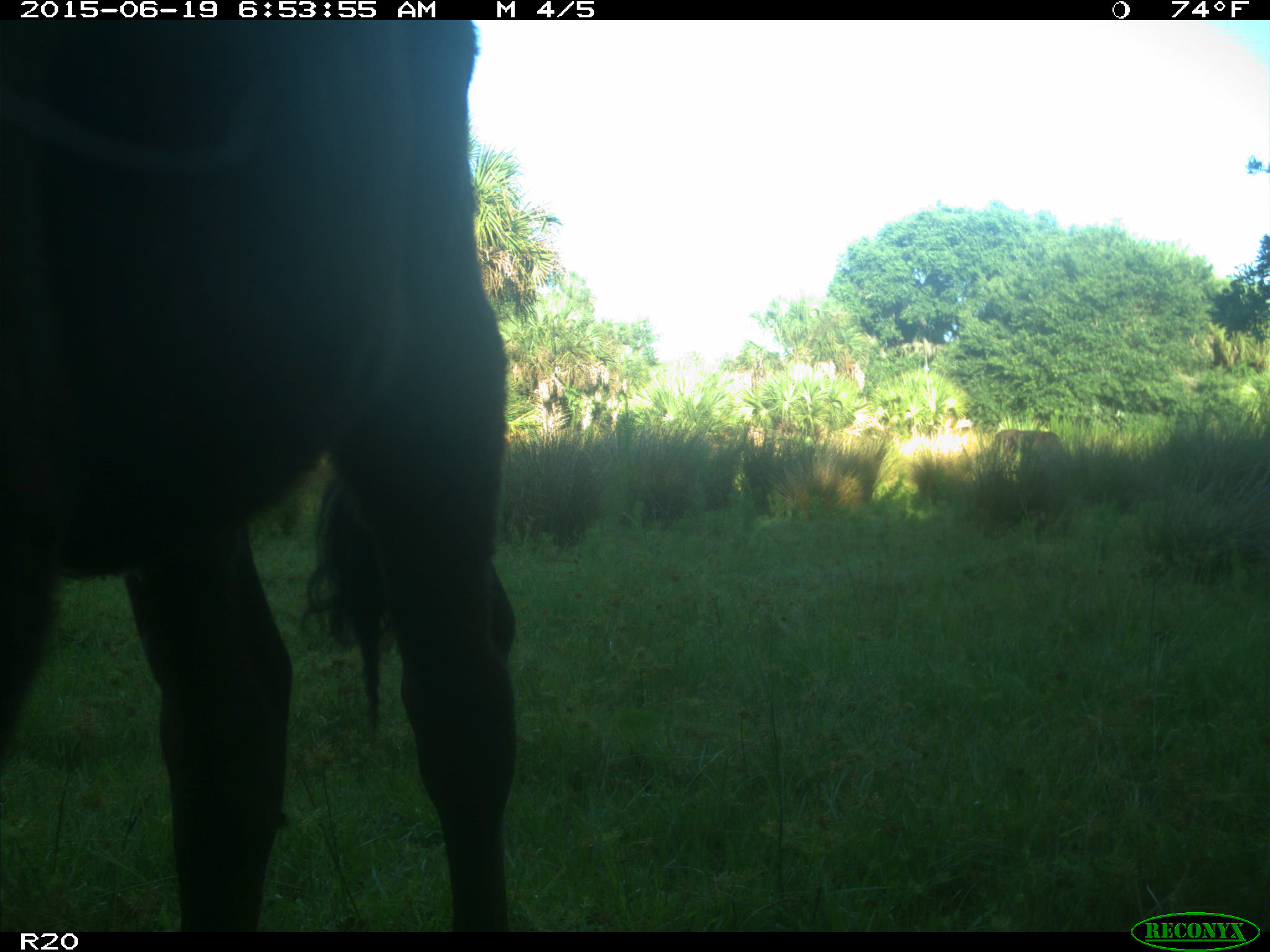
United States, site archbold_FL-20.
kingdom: Animalia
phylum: Chordata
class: Mammalia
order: Artiodactyla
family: Bovidae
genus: Bos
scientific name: Bos taurus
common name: domestic cow